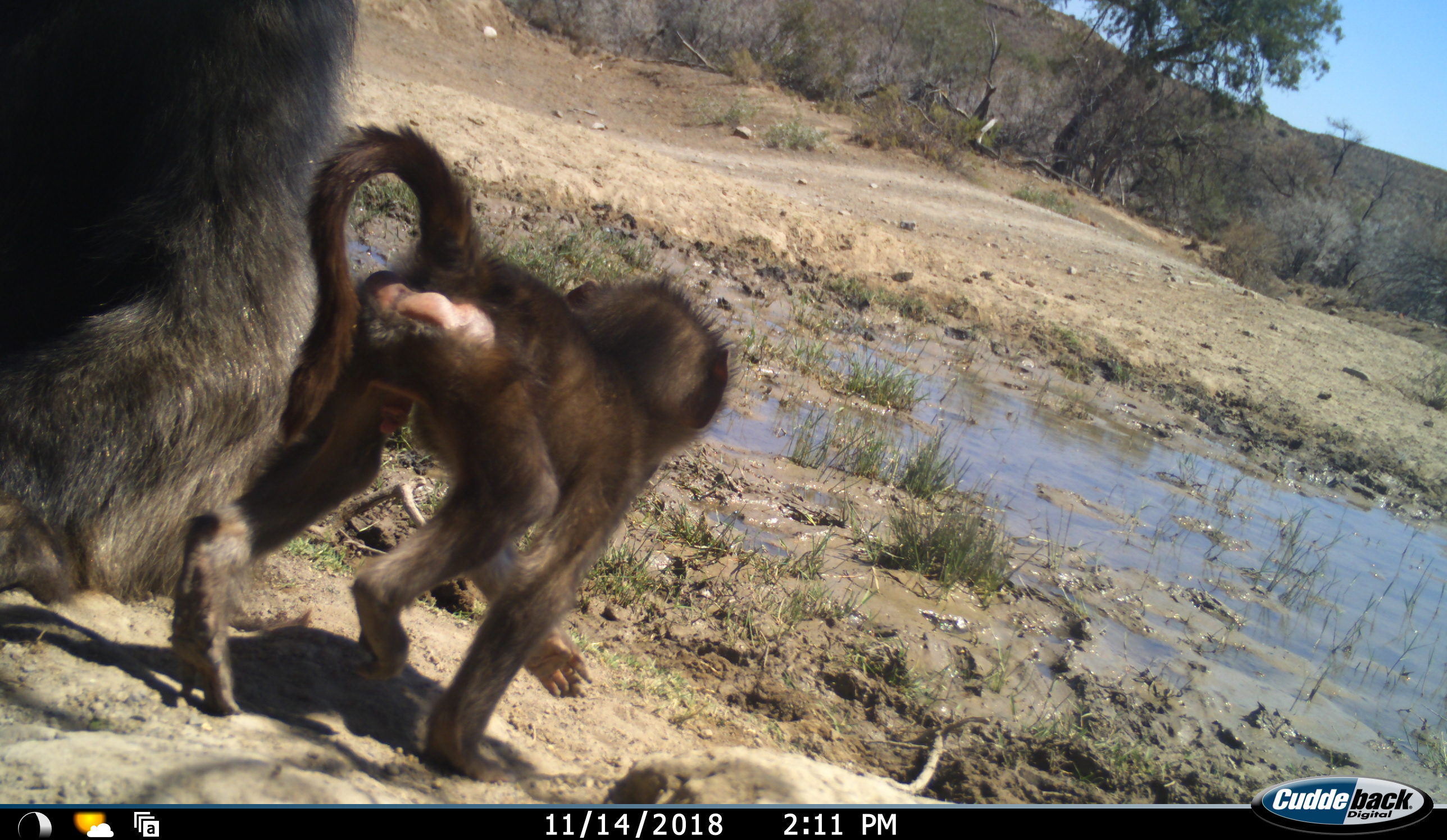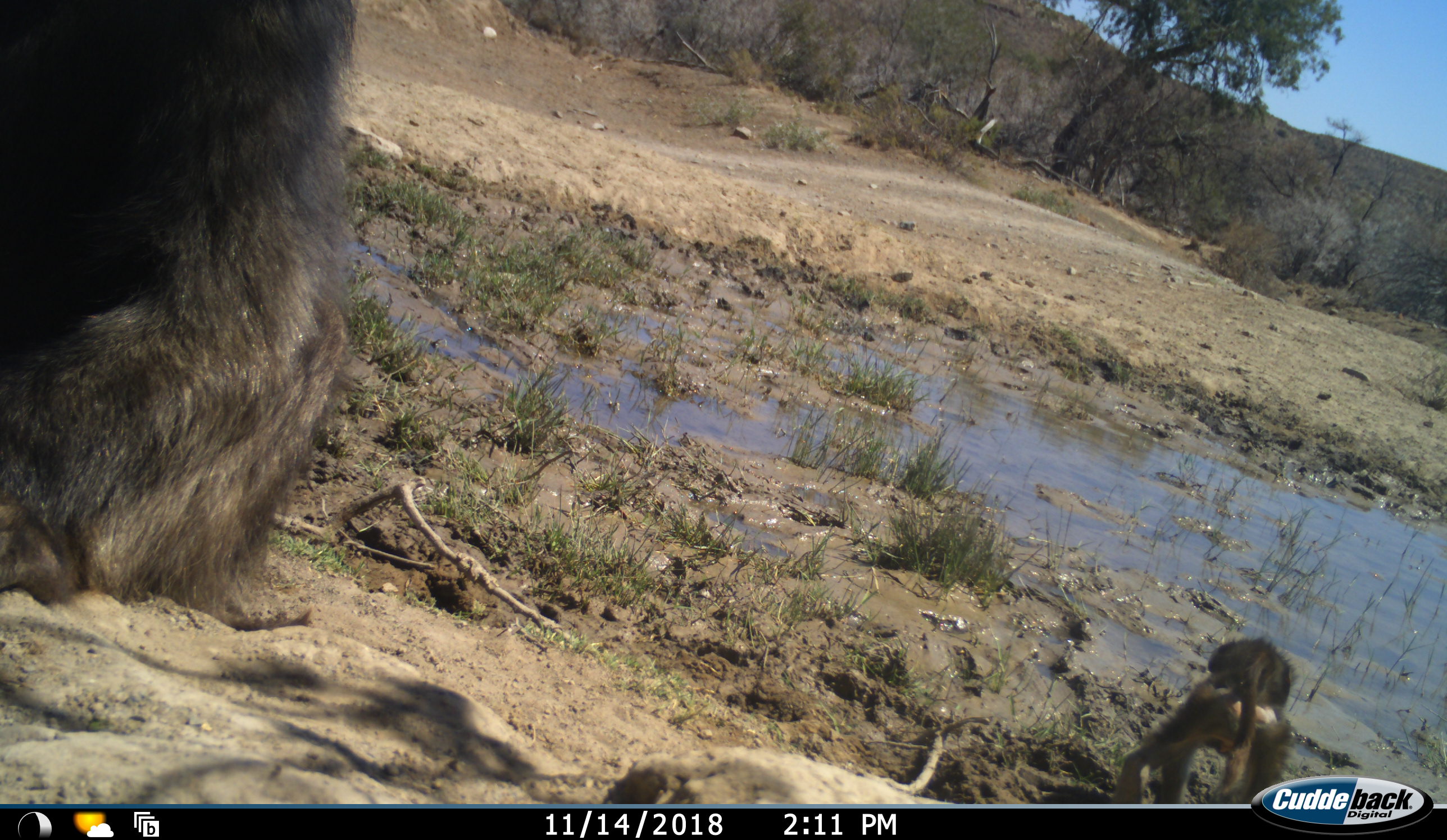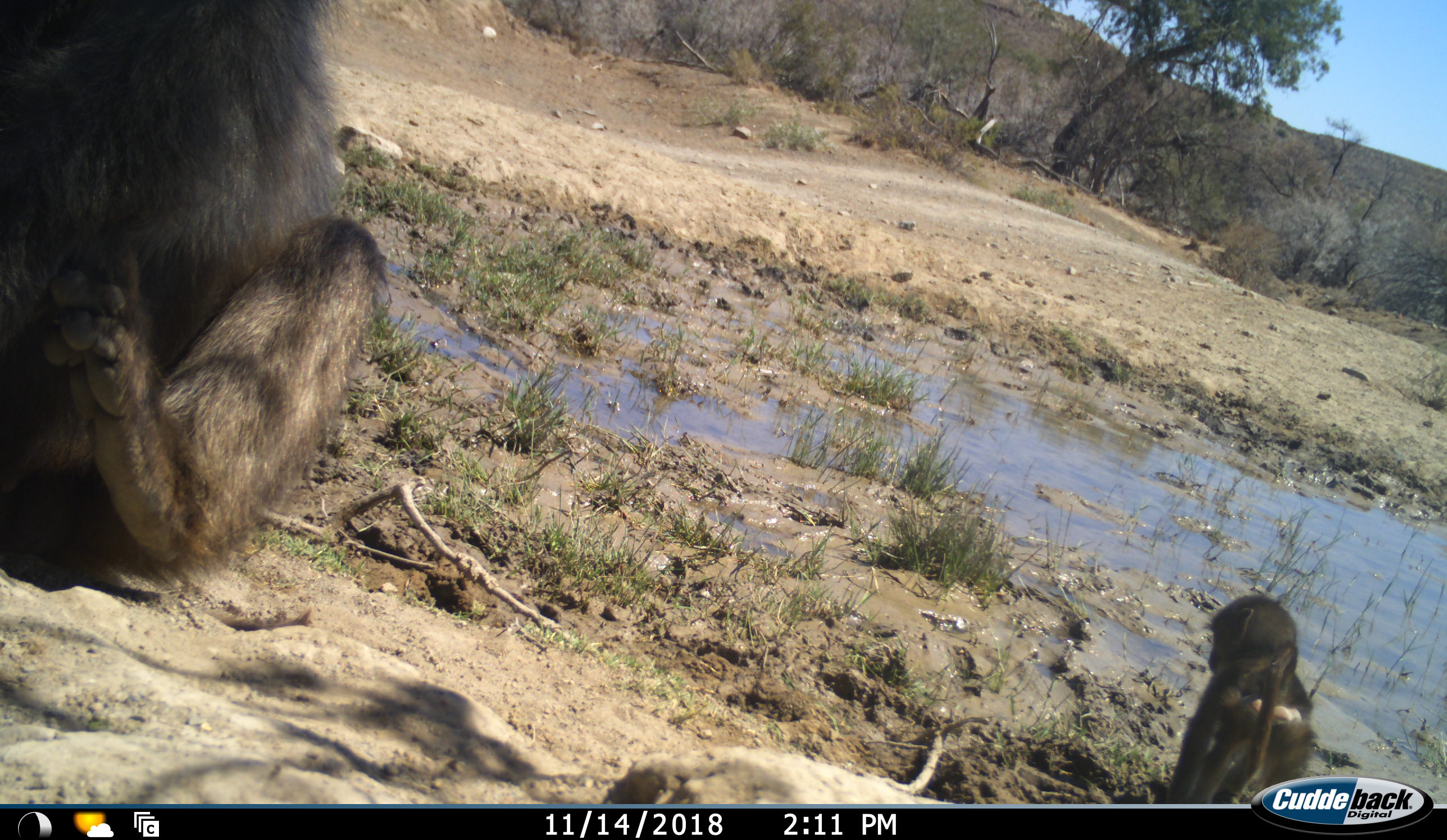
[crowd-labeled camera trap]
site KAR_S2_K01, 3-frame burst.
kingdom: Animalia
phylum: Chordata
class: Mammalia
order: Primates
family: Cercopithecidae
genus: Papio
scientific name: Papio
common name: baboon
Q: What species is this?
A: Baboon (Papio).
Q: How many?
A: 2.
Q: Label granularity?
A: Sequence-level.